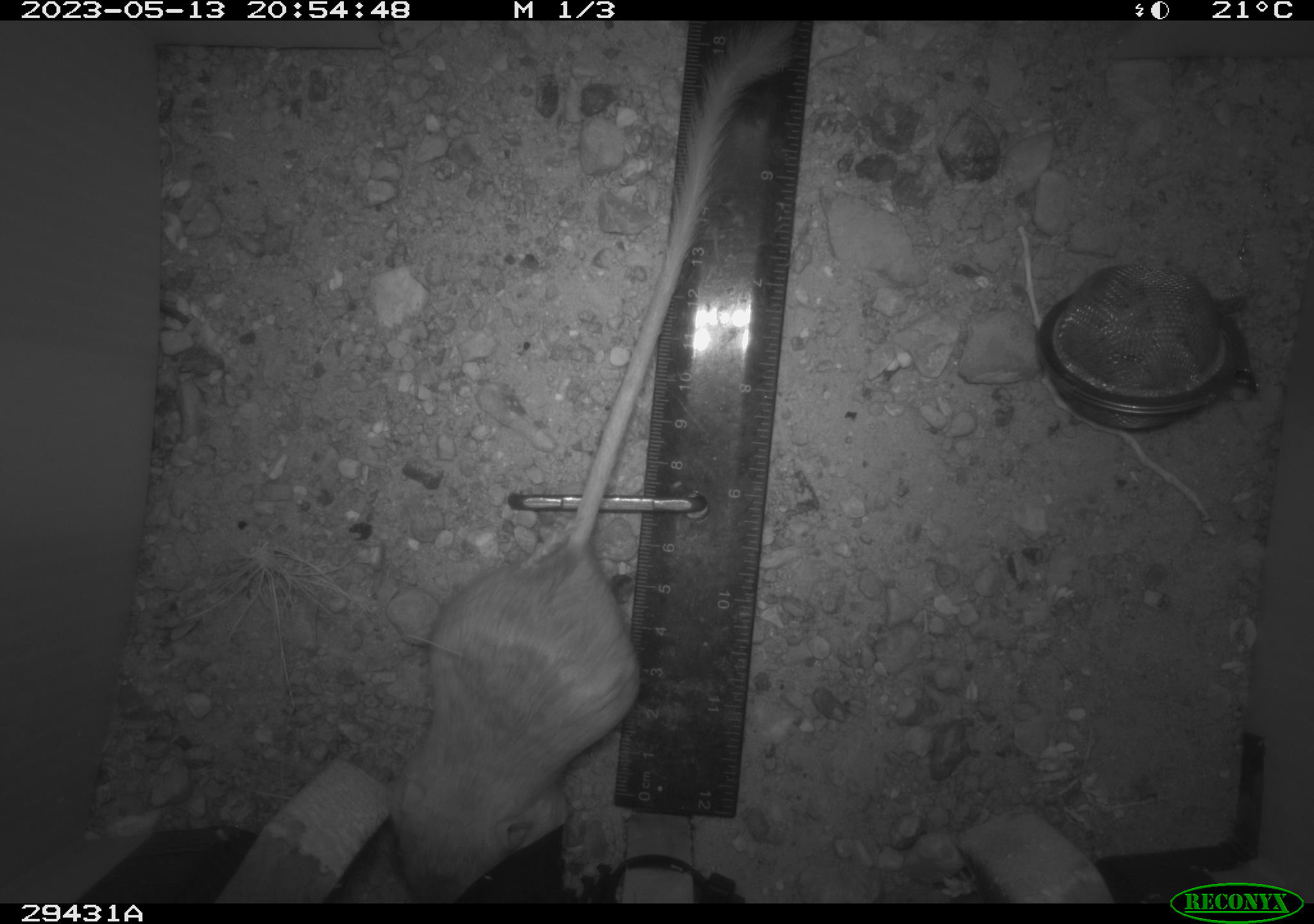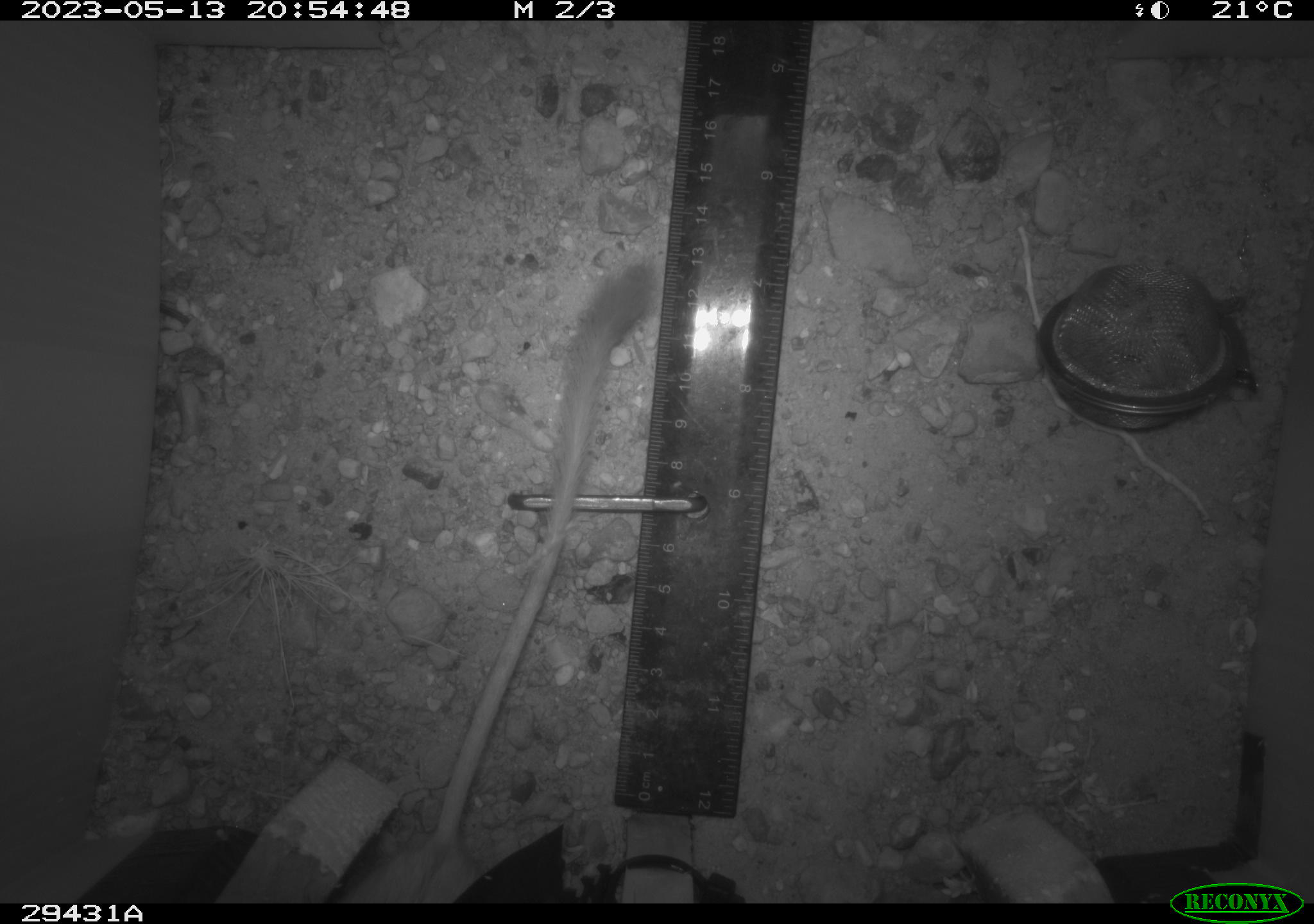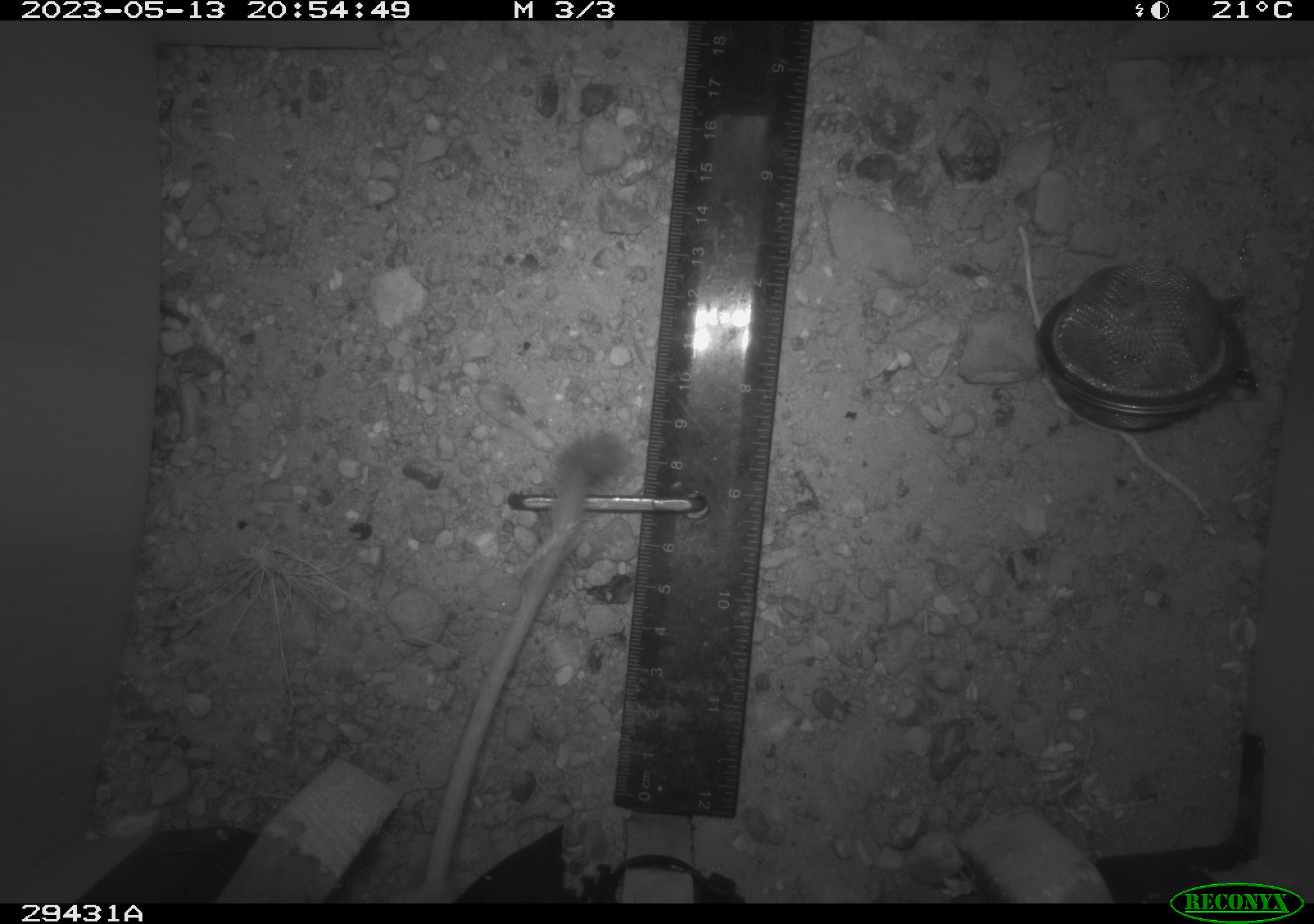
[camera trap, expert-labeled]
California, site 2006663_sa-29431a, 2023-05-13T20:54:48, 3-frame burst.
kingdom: Animalia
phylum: Chordata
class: Mammalia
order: Rodentia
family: Heteromyidae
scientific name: Heteromyidae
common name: kangaroo rats and pocket mice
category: heteromyidae family